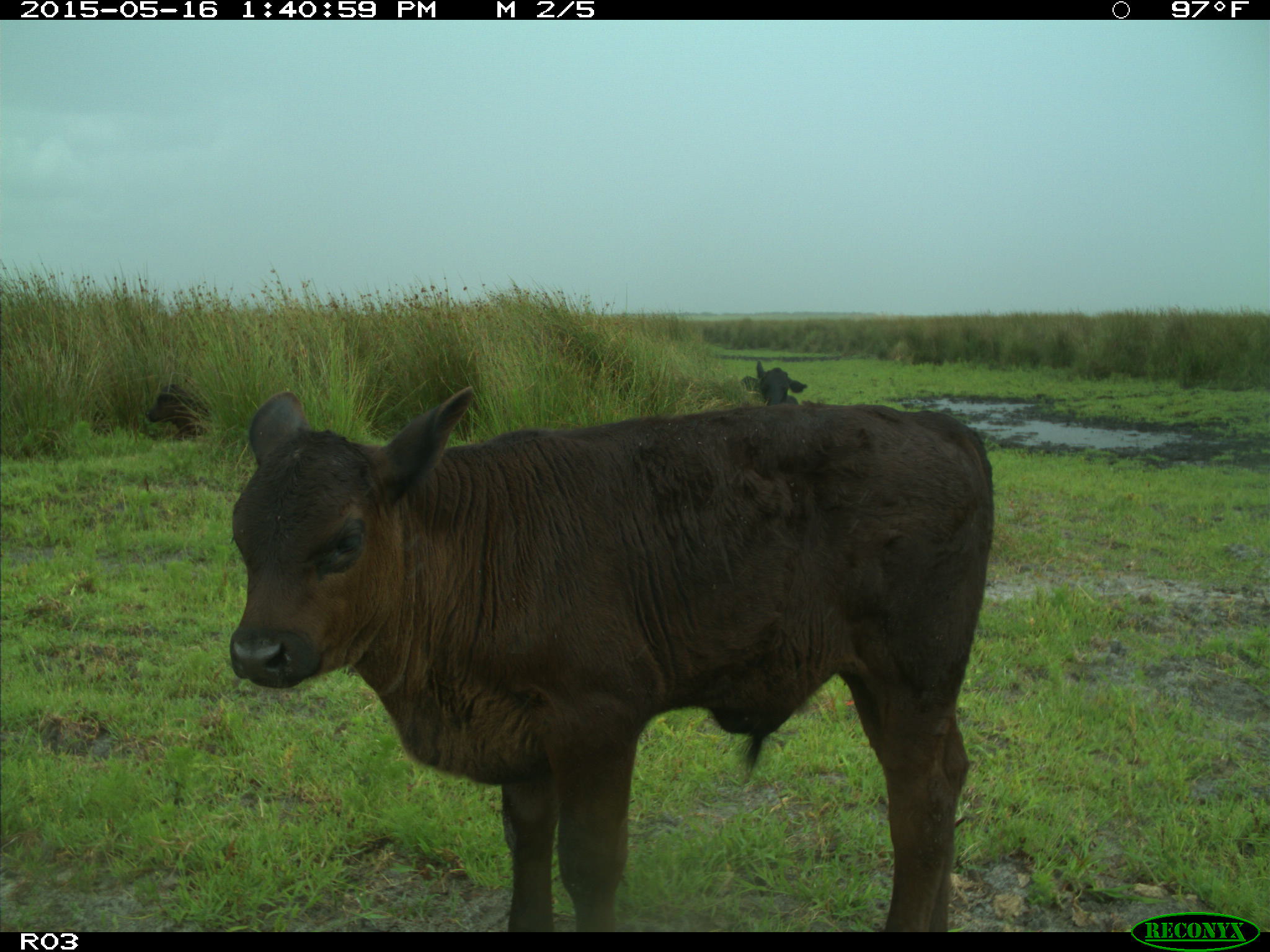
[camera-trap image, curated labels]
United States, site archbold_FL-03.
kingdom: Animalia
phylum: Chordata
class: Mammalia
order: Artiodactyla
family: Bovidae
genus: Bos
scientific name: Bos taurus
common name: domestic cow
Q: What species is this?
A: Bos taurus (domestic cow).